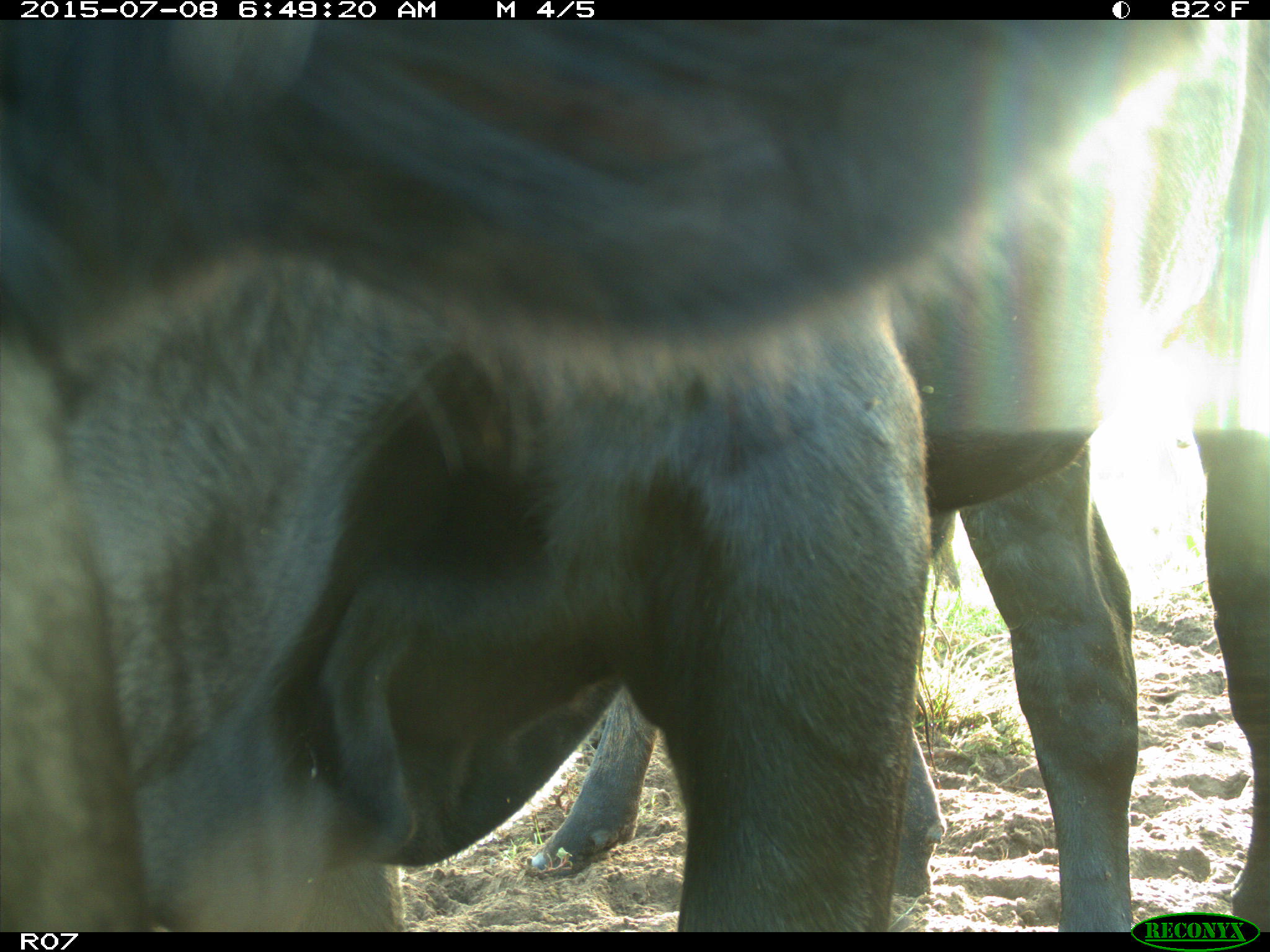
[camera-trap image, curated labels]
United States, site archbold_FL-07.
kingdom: Animalia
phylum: Chordata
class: Mammalia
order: Artiodactyla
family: Bovidae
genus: Bos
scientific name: Bos taurus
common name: domestic cow